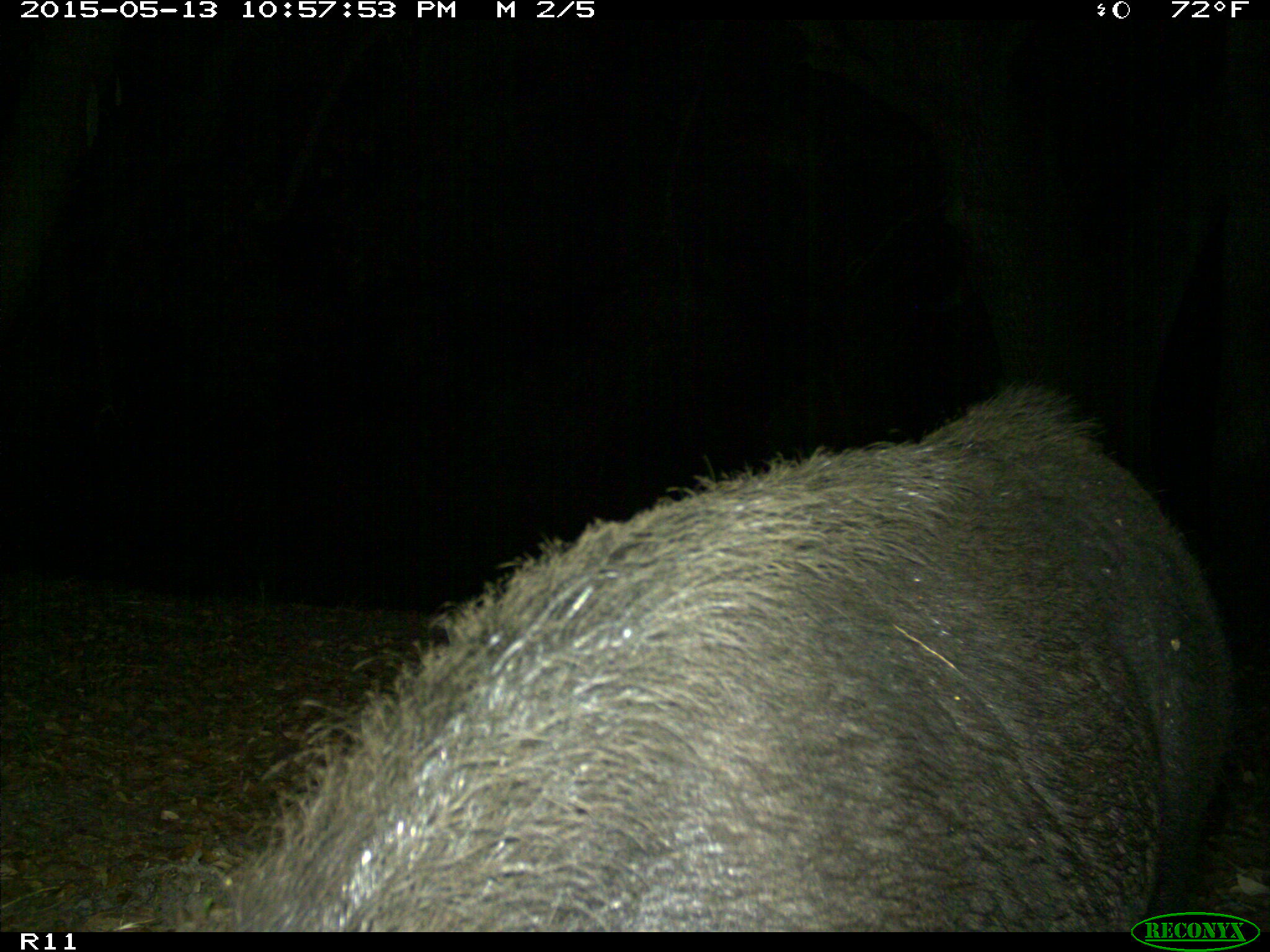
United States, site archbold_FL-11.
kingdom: Animalia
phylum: Chordata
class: Mammalia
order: Artiodactyla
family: Suidae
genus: Sus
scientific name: Sus scrofa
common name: wild boar